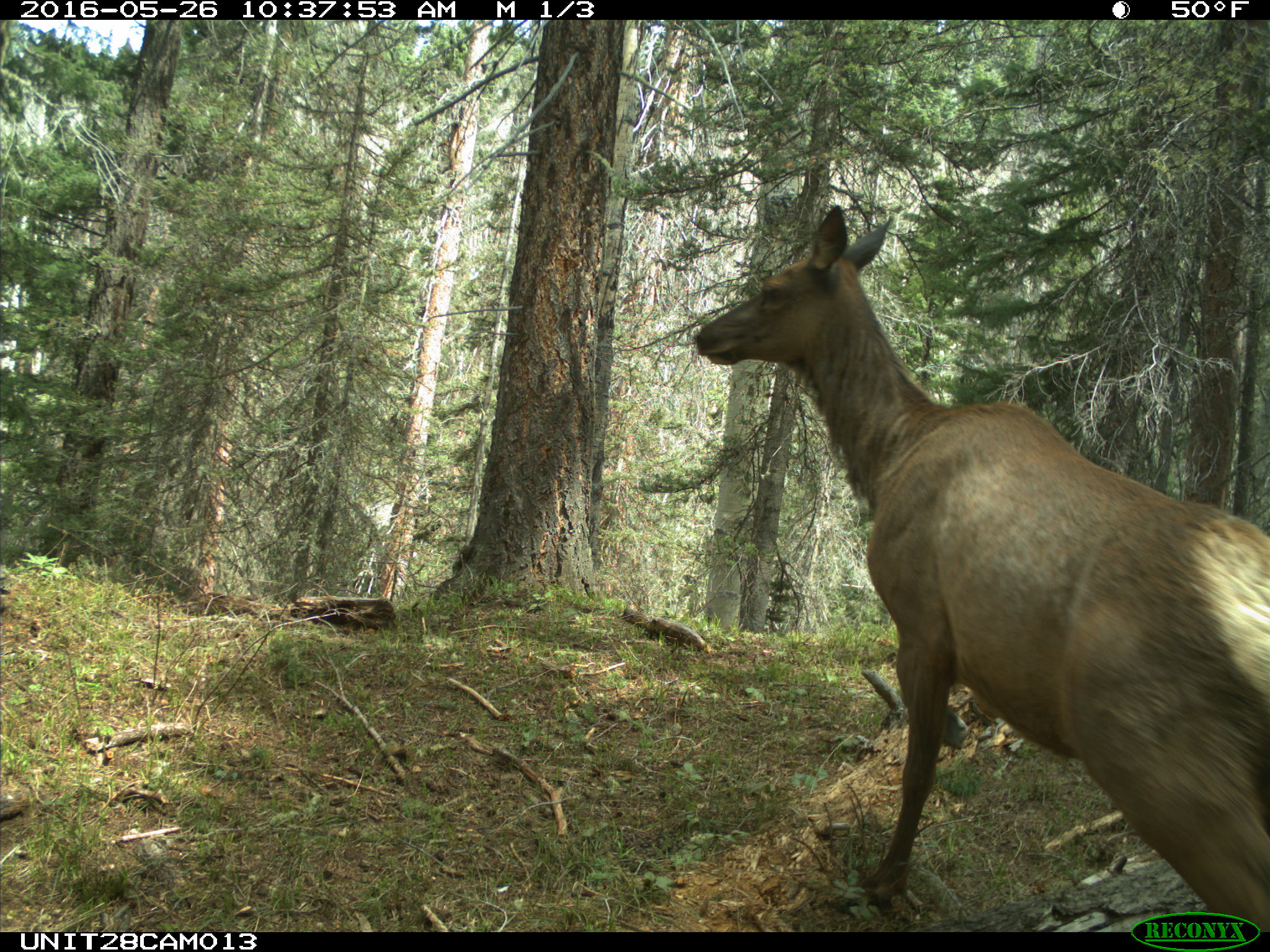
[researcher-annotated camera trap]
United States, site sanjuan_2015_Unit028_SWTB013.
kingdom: Animalia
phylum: Chordata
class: Mammalia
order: Artiodactyla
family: Cervidae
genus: Cervus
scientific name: Cervus elaphus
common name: red deer